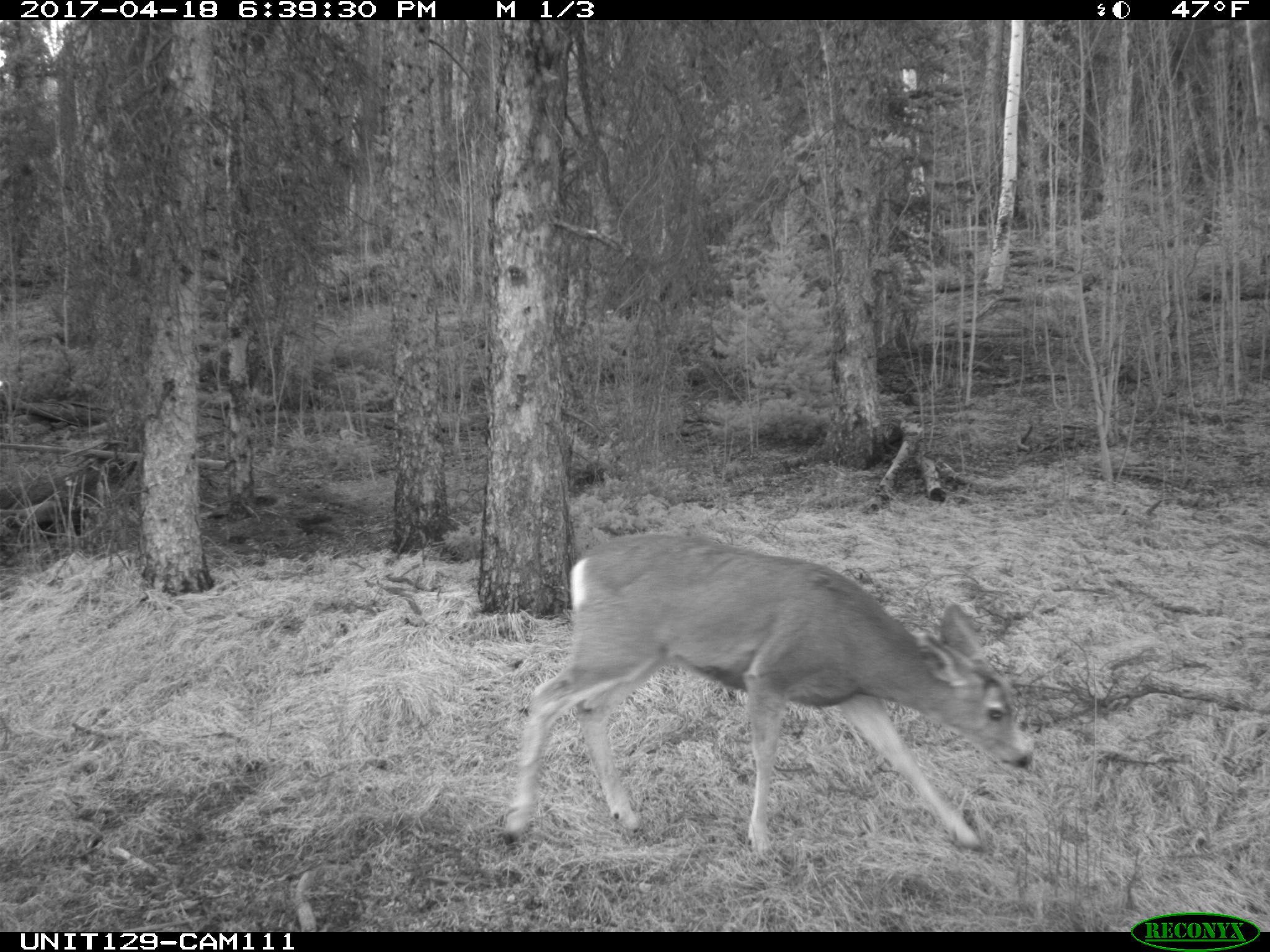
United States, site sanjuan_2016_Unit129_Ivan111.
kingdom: Animalia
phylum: Chordata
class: Mammalia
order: Artiodactyla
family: Cervidae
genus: Odocoileus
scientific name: Odocoileus hemionus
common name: mule deer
Odocoileus hemionus (mule deer).